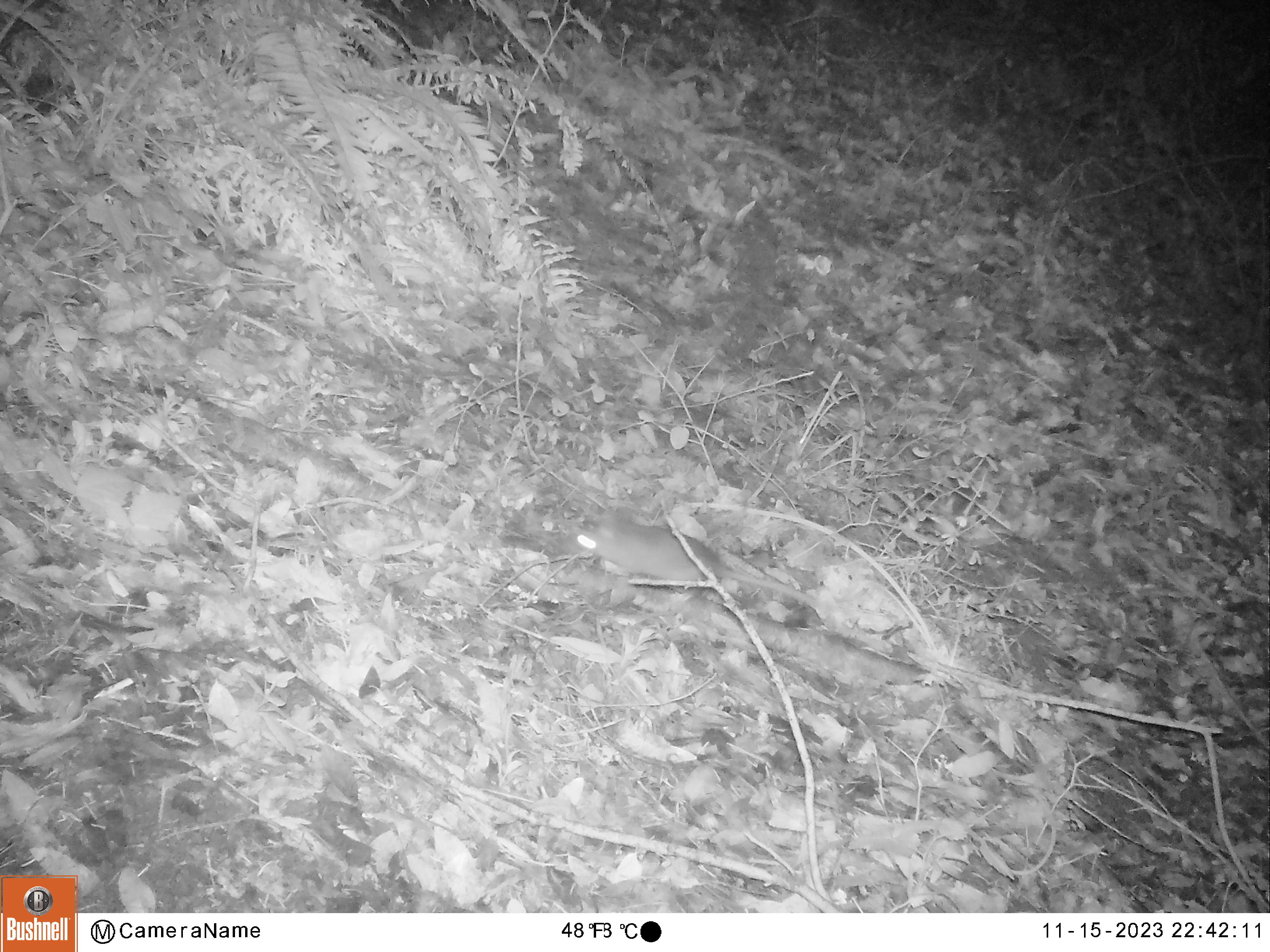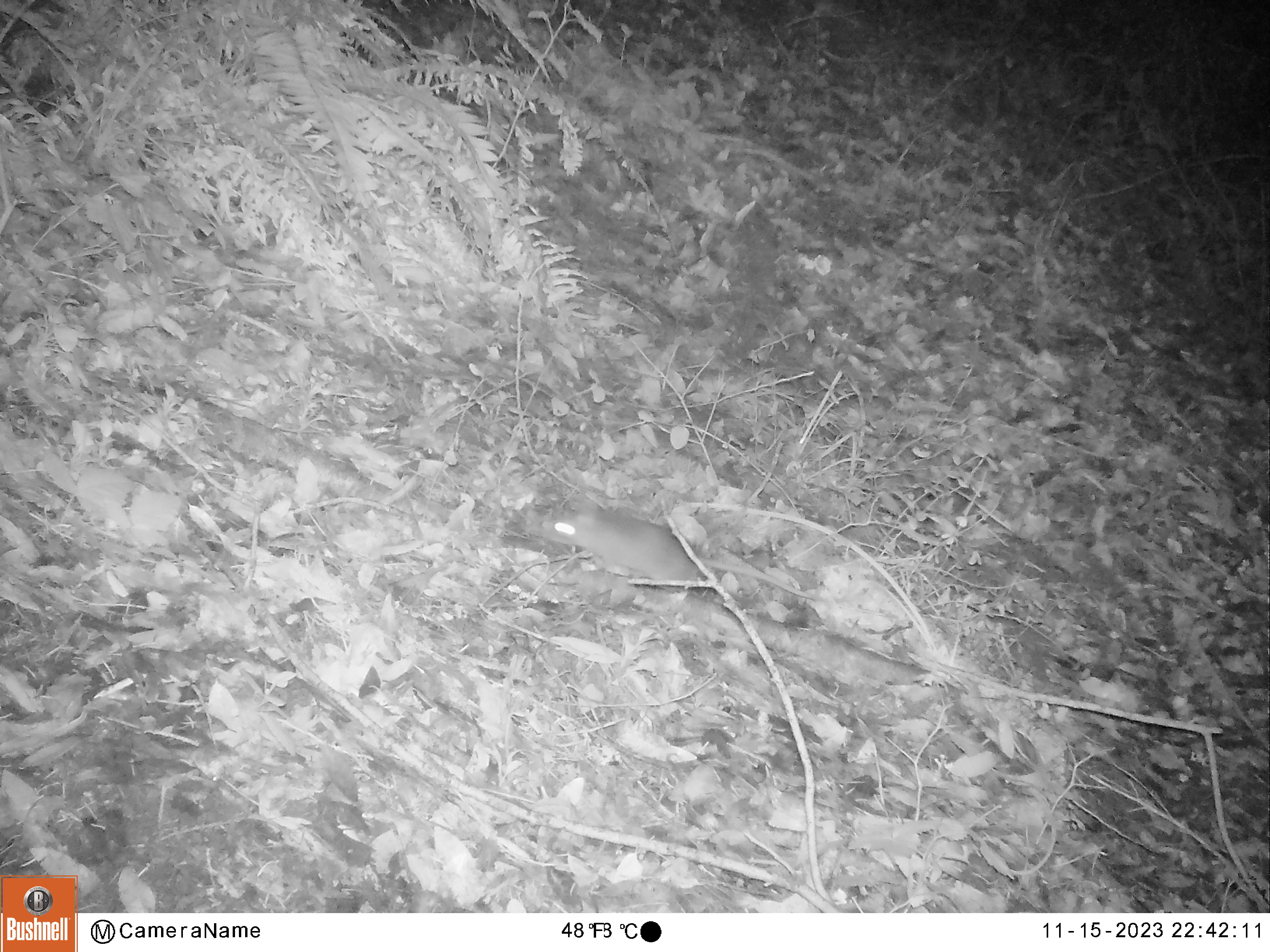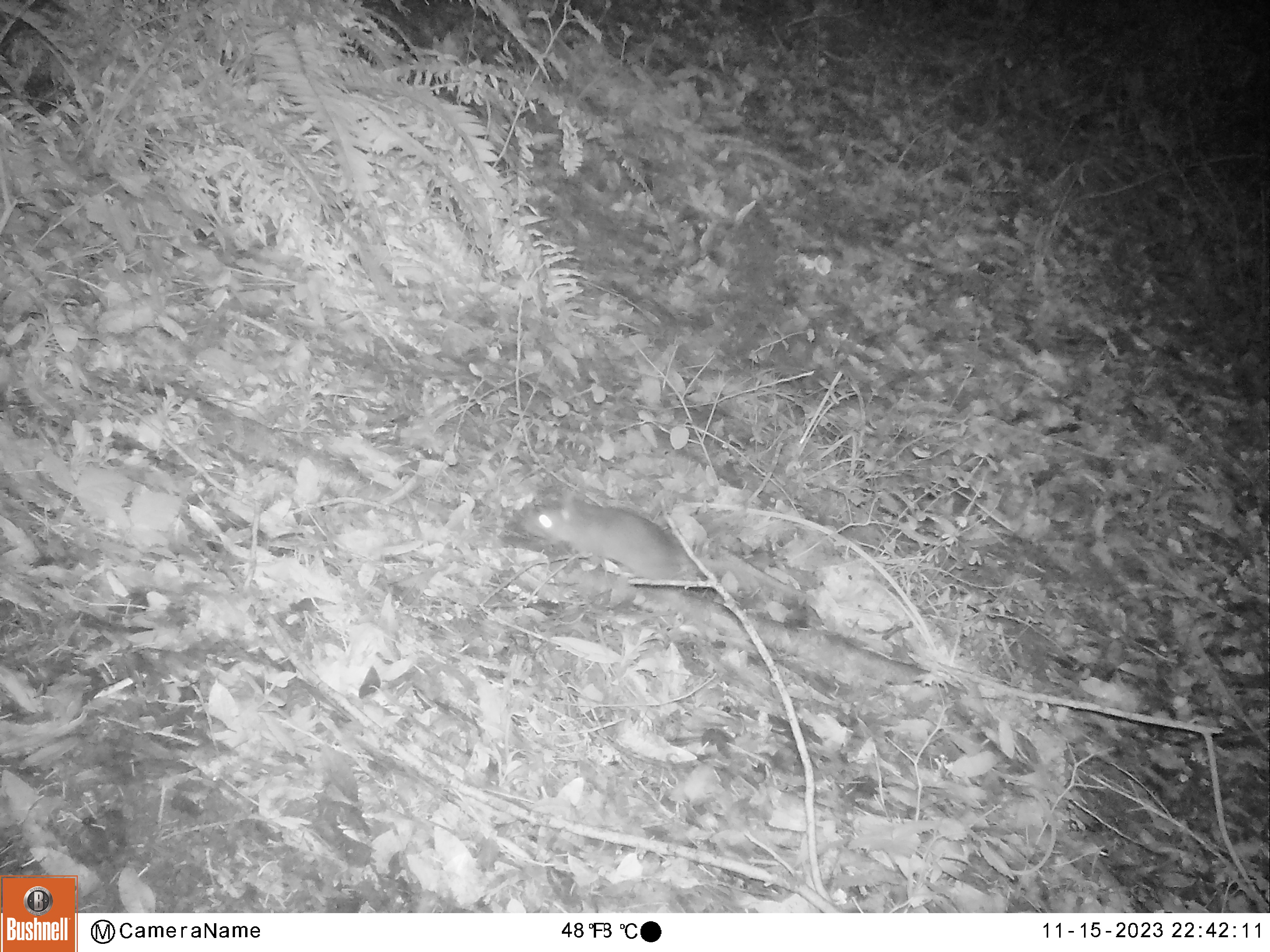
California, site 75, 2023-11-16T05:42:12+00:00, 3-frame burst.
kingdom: Animalia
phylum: Chordata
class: Mammalia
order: Rodentia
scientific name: Rodentia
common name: mouse or rat